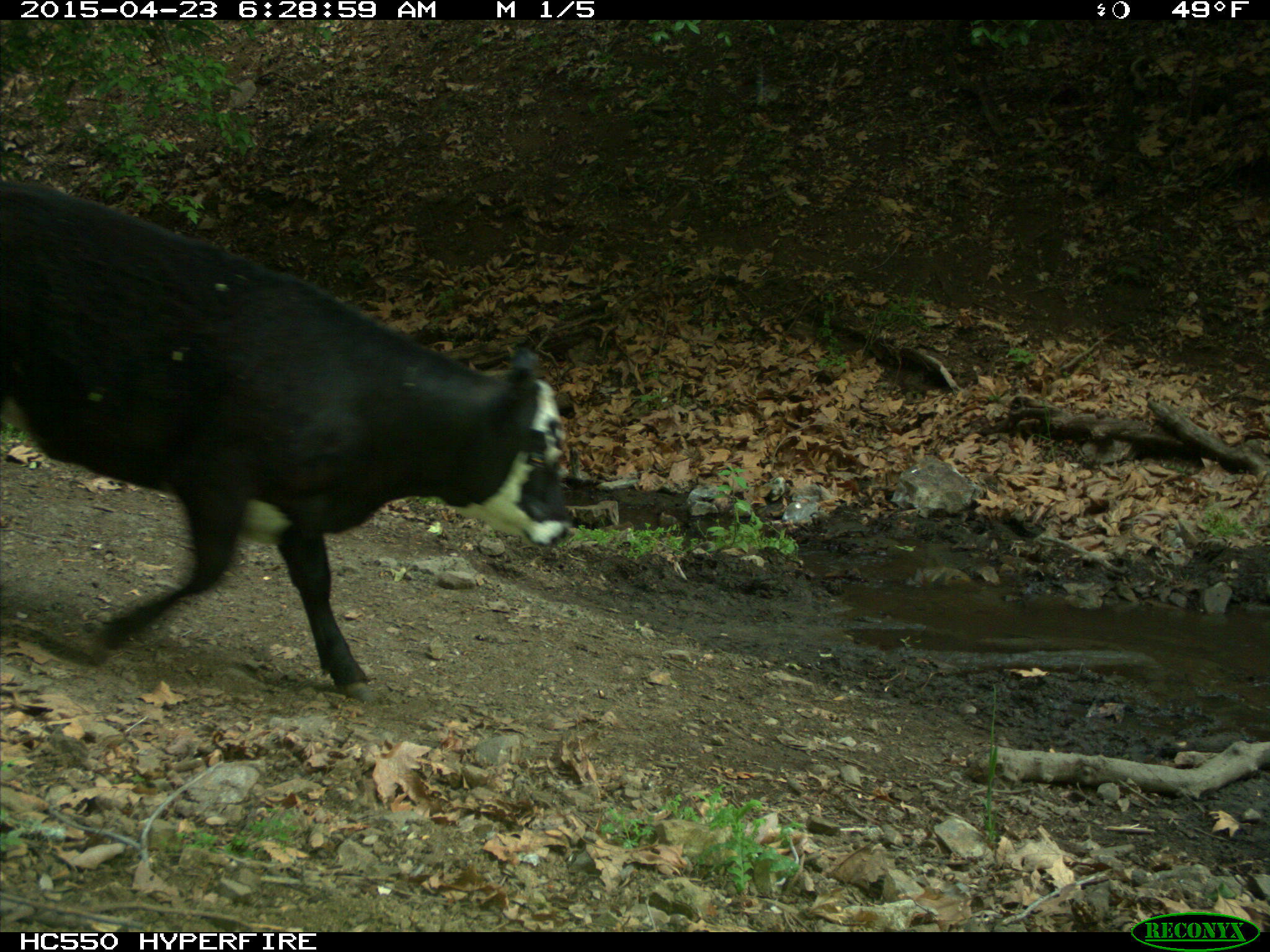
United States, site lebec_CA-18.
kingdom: Animalia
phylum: Chordata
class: Mammalia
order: Artiodactyla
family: Bovidae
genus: Bos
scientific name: Bos taurus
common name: domestic cow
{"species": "Bos taurus (domestic cow)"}